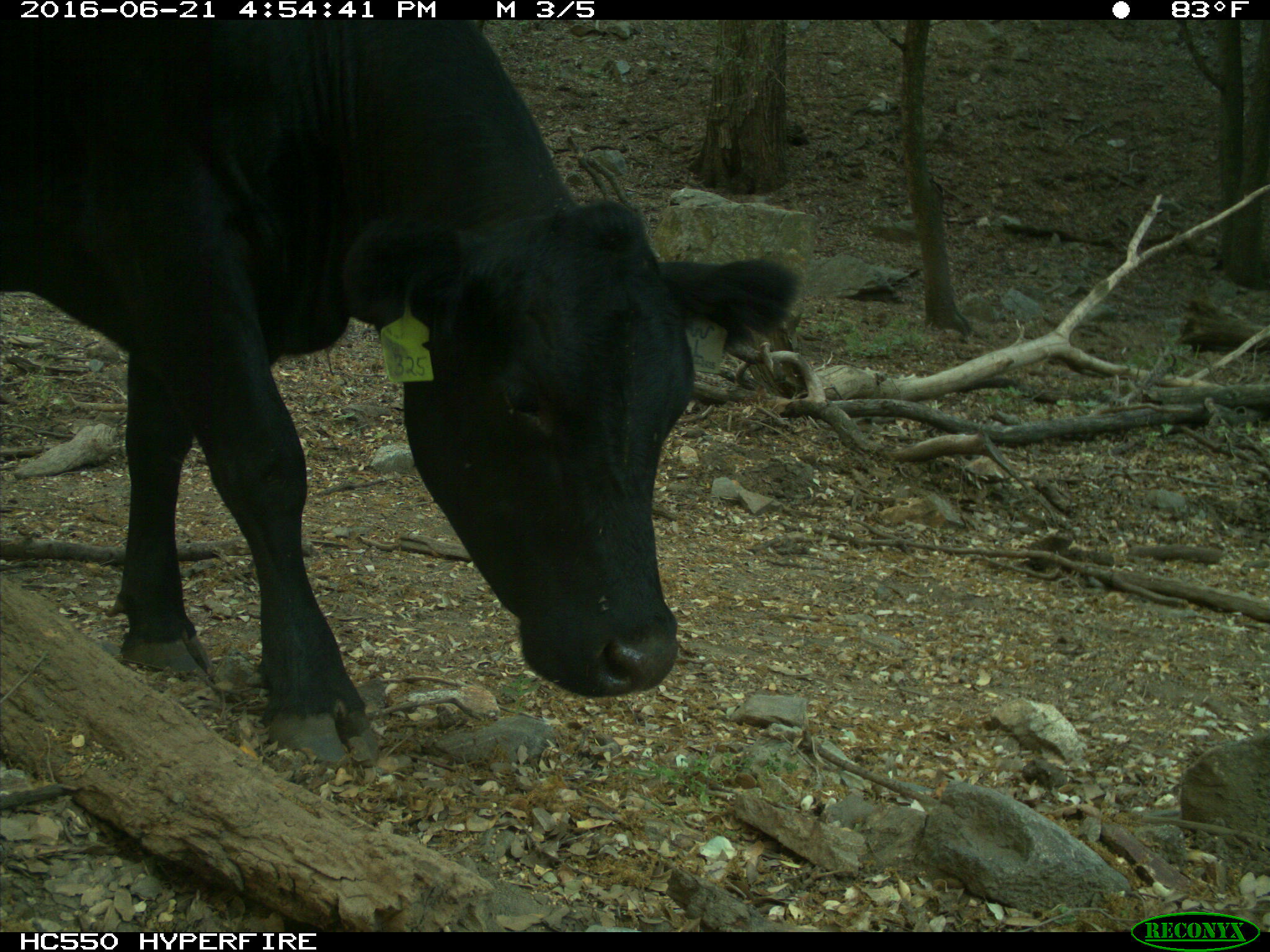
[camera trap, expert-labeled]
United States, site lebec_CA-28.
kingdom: Animalia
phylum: Chordata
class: Mammalia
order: Artiodactyla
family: Bovidae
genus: Bos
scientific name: Bos taurus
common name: domestic cow